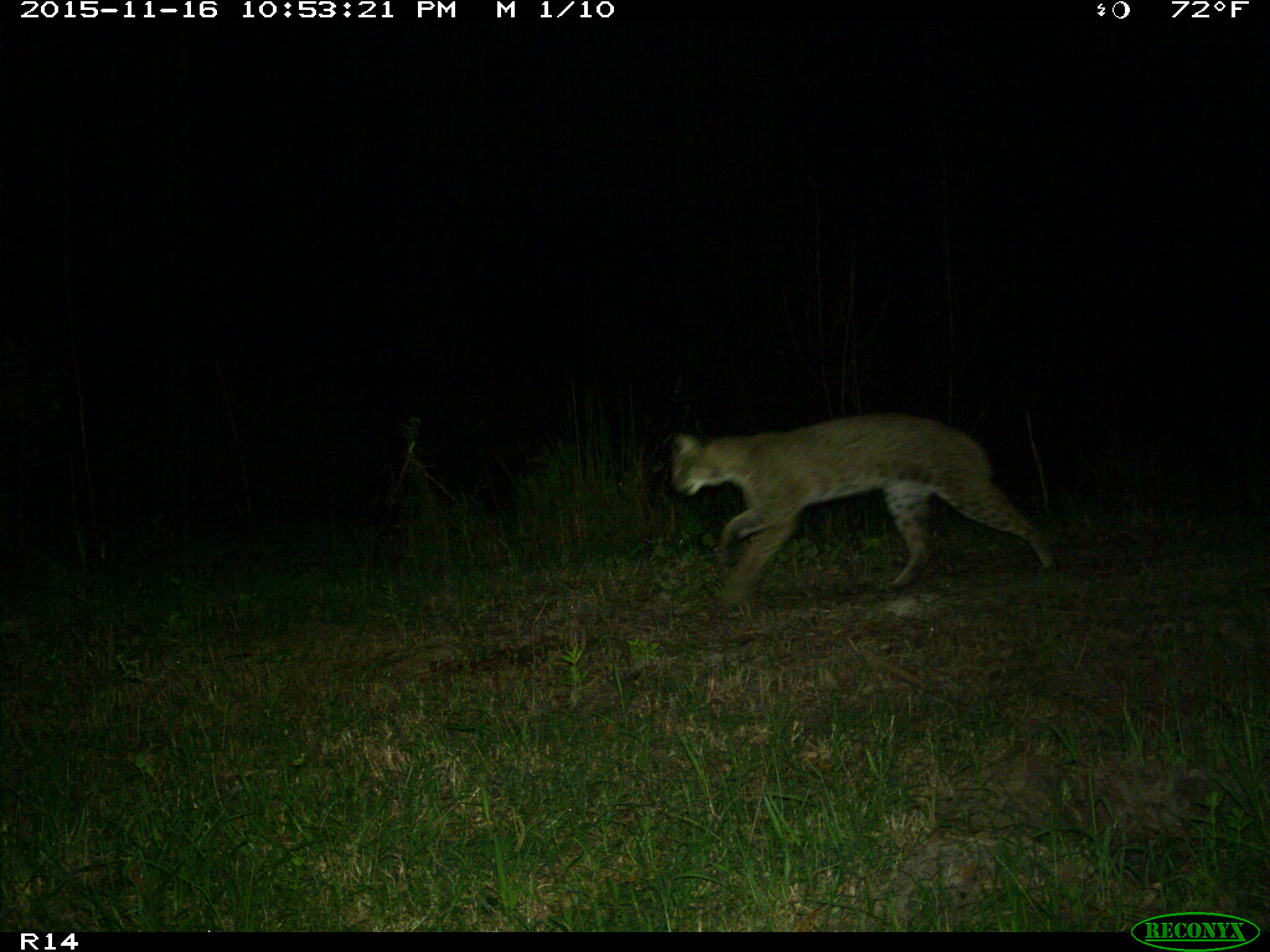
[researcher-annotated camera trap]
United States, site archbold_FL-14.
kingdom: Animalia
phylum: Chordata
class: Mammalia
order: Carnivora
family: Felidae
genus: Lynx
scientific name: Lynx rufus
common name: bobcat